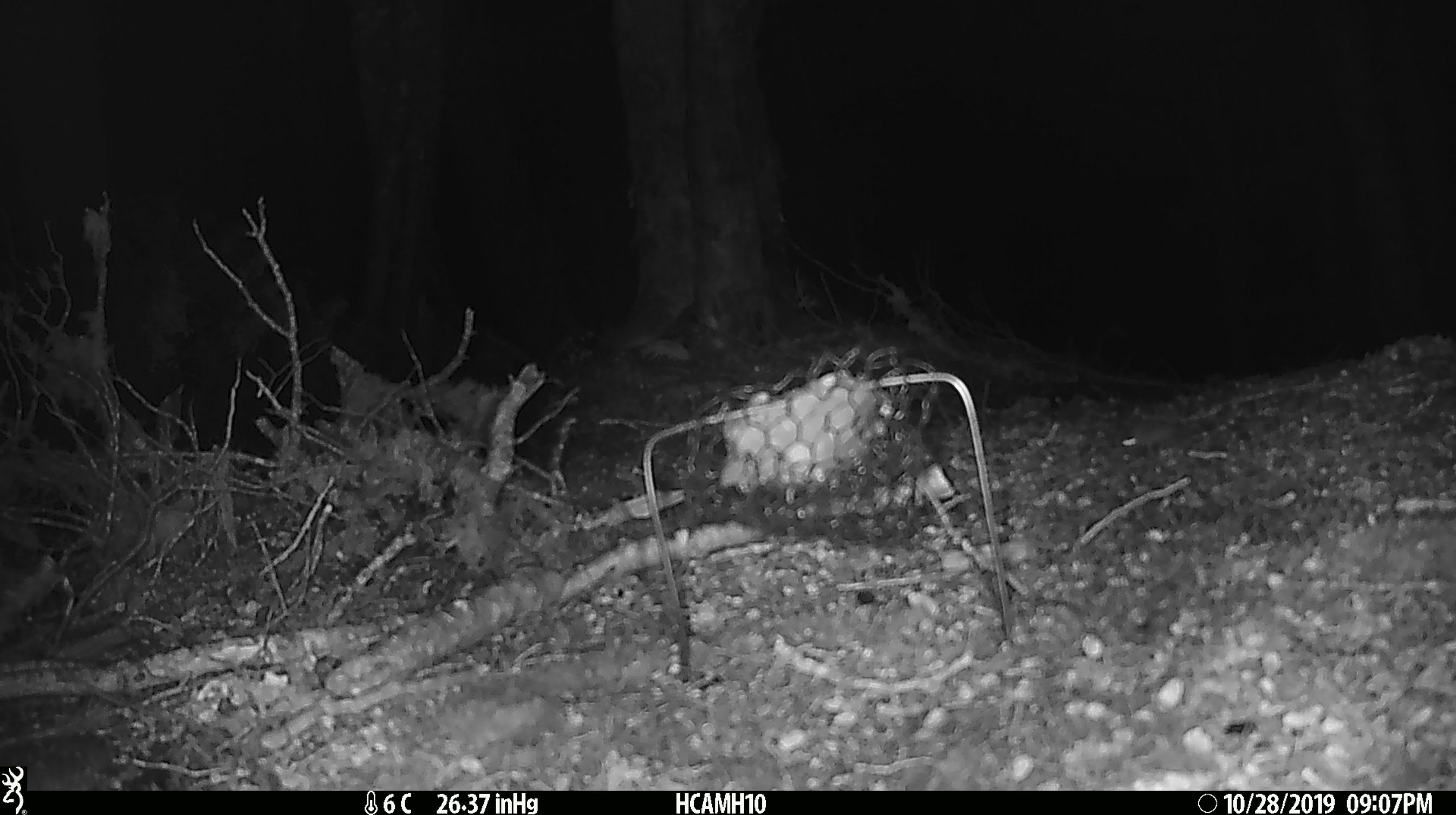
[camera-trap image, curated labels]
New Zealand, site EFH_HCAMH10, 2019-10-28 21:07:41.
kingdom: Animalia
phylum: Chordata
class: Mammalia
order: Rodentia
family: Muridae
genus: Mus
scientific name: Mus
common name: mouse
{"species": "mouse (Mus)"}